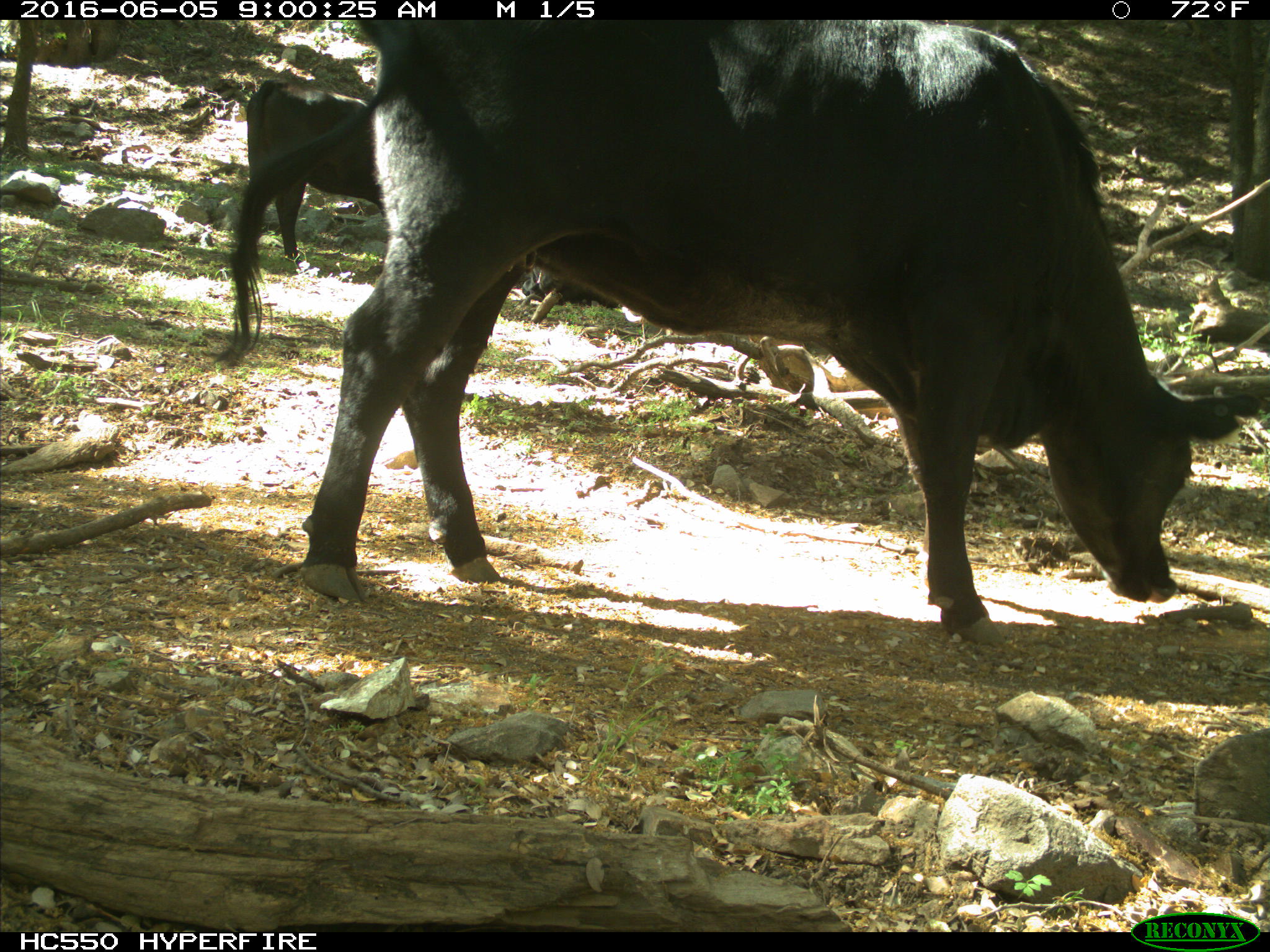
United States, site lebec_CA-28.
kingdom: Animalia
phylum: Chordata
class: Mammalia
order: Artiodactyla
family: Bovidae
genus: Bos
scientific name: Bos taurus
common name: domestic cow